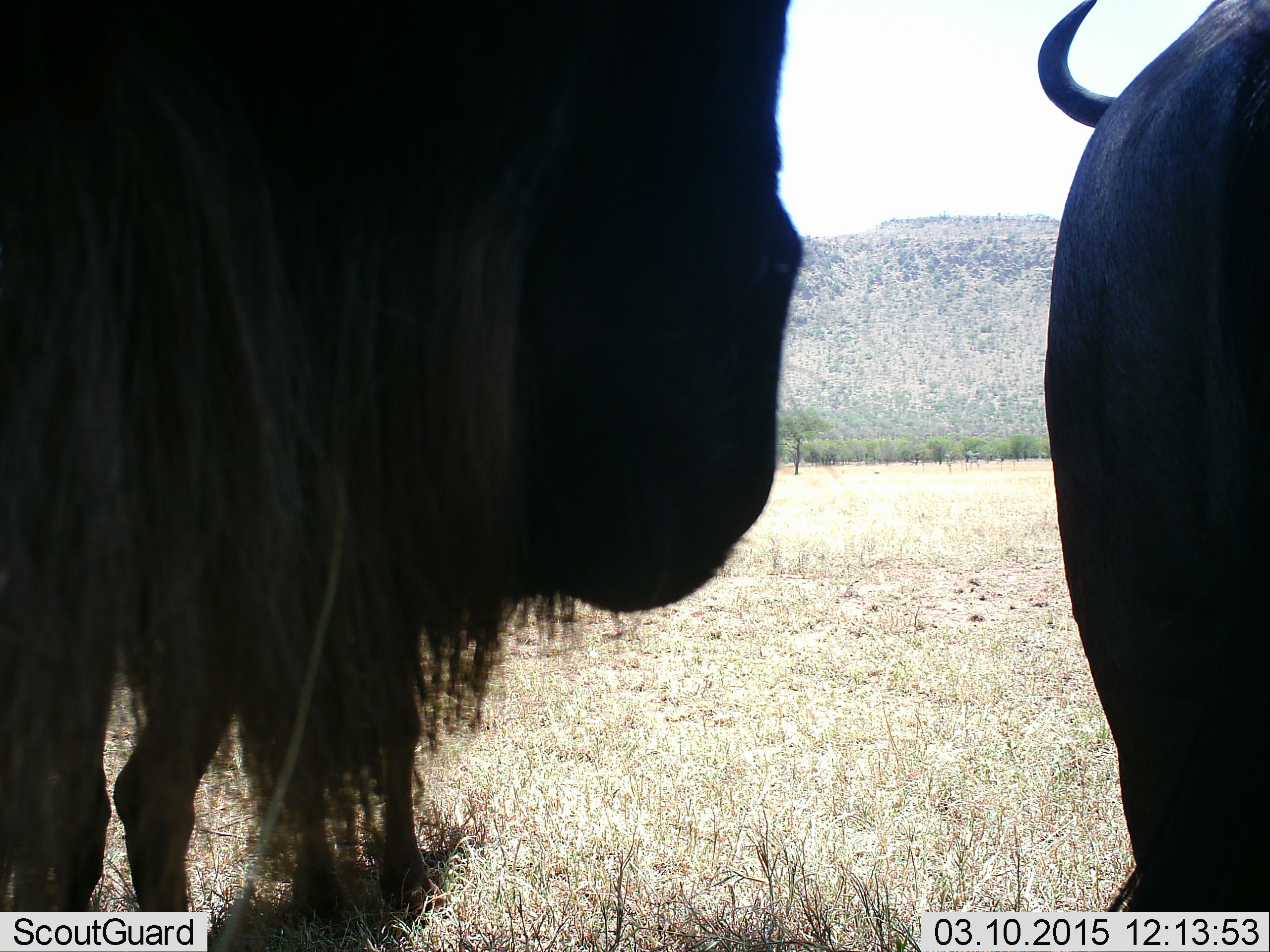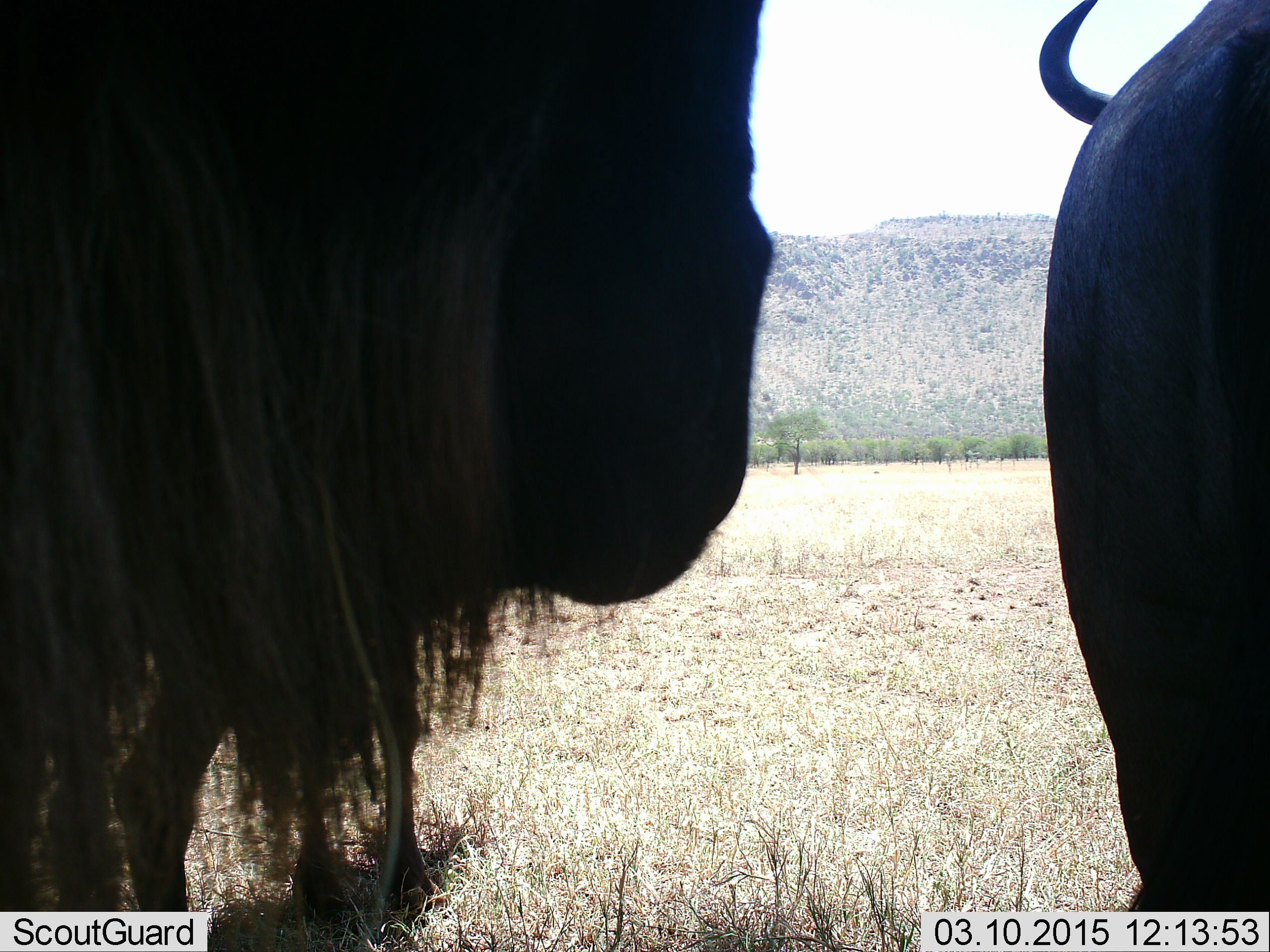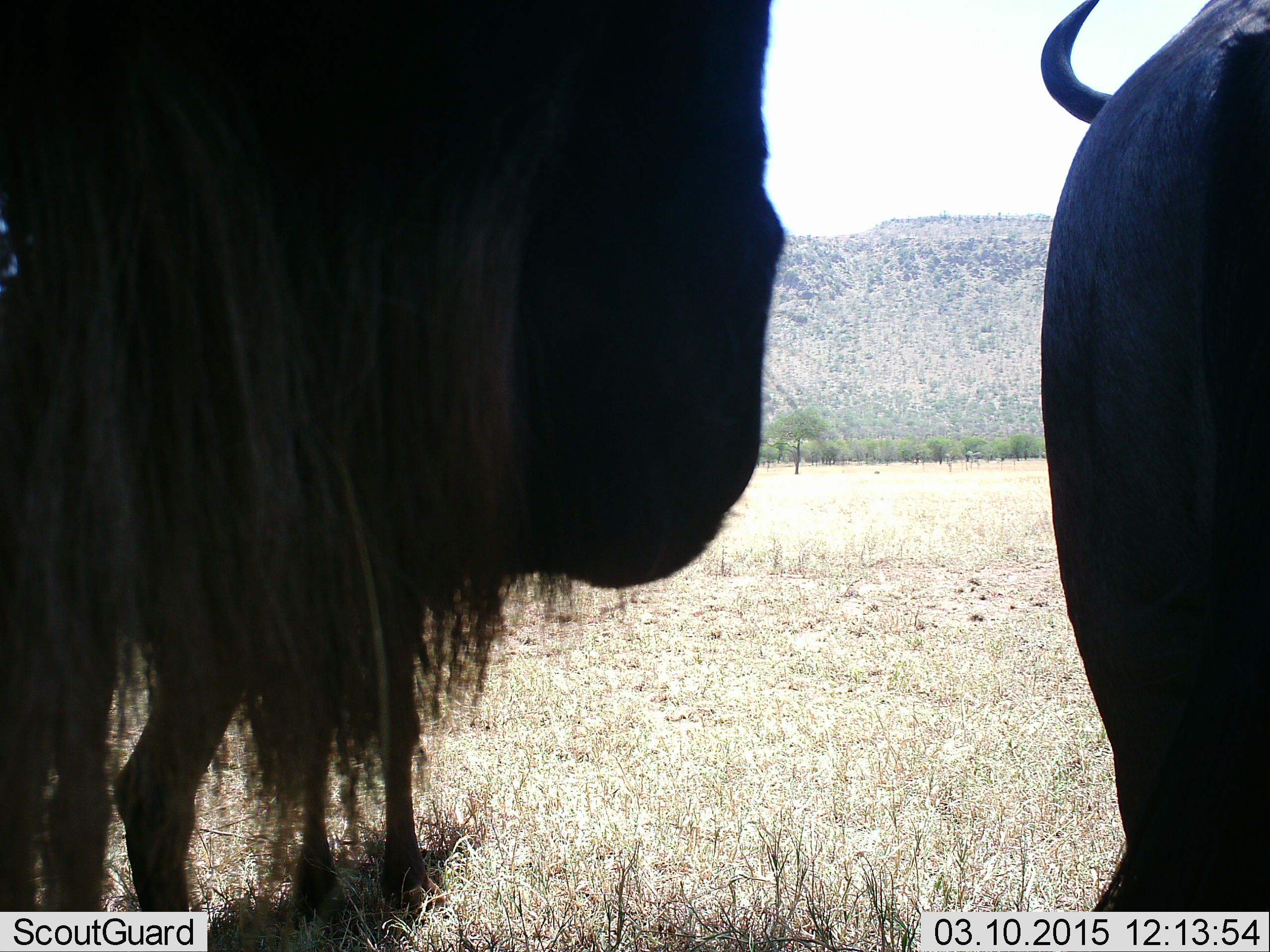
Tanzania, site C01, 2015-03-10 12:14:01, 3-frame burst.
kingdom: Animalia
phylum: Chordata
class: Mammalia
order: Artiodactyla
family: Bovidae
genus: Connochaetes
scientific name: Connochaetes taurinus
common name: blue wildebeest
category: wildebeest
Wildebeest (blue wildebeest) (Connochaetes taurinus), count 3. Behavior (volunteer vote fractions): standing 100%, resting 0%, moving 0%, interacting 0%. Young present (vote fraction): 0%. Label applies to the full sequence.